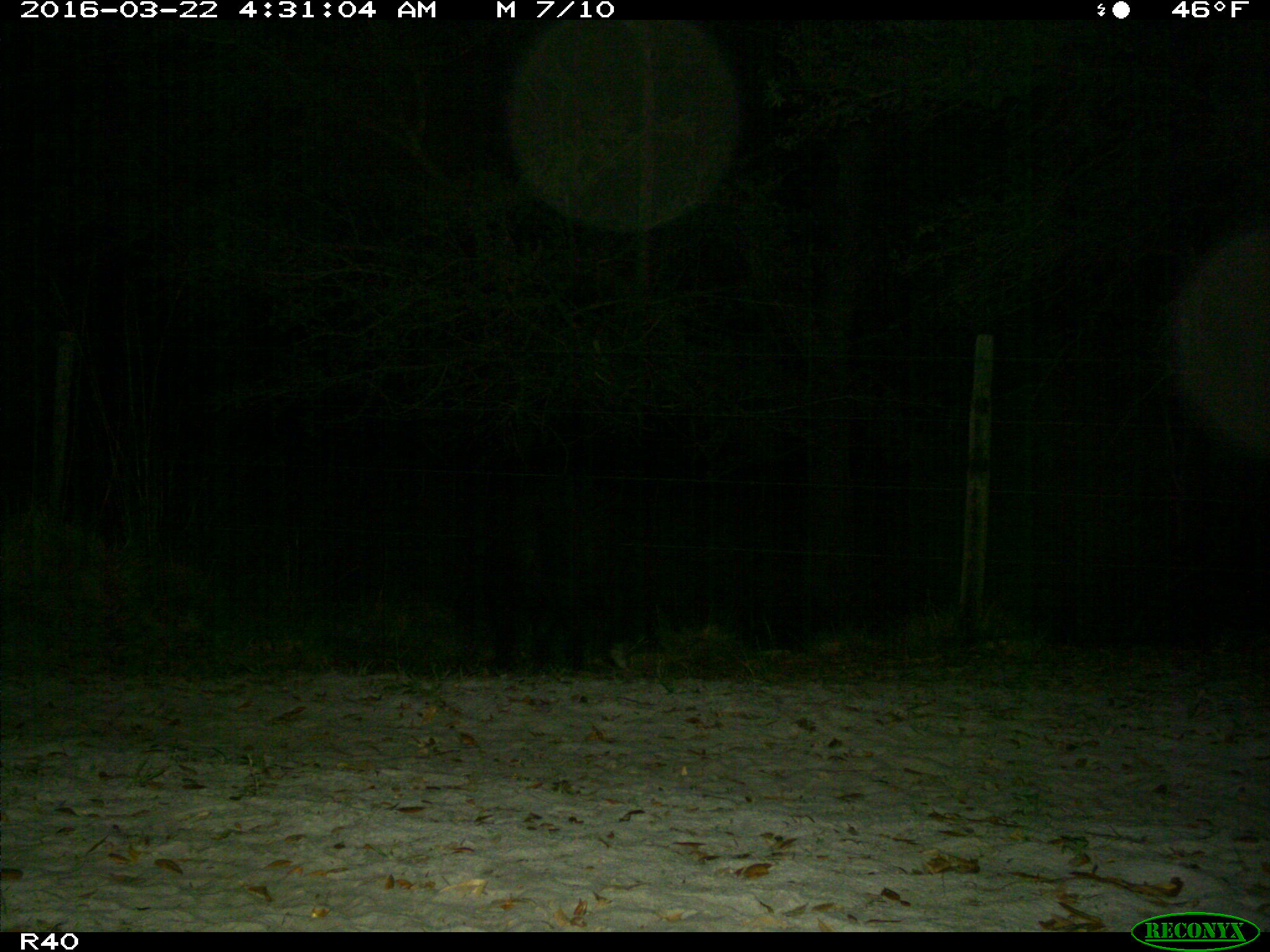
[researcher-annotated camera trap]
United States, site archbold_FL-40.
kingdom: Animalia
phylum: Chordata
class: Mammalia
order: Artiodactyla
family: Suidae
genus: Sus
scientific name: Sus scrofa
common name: wild boar